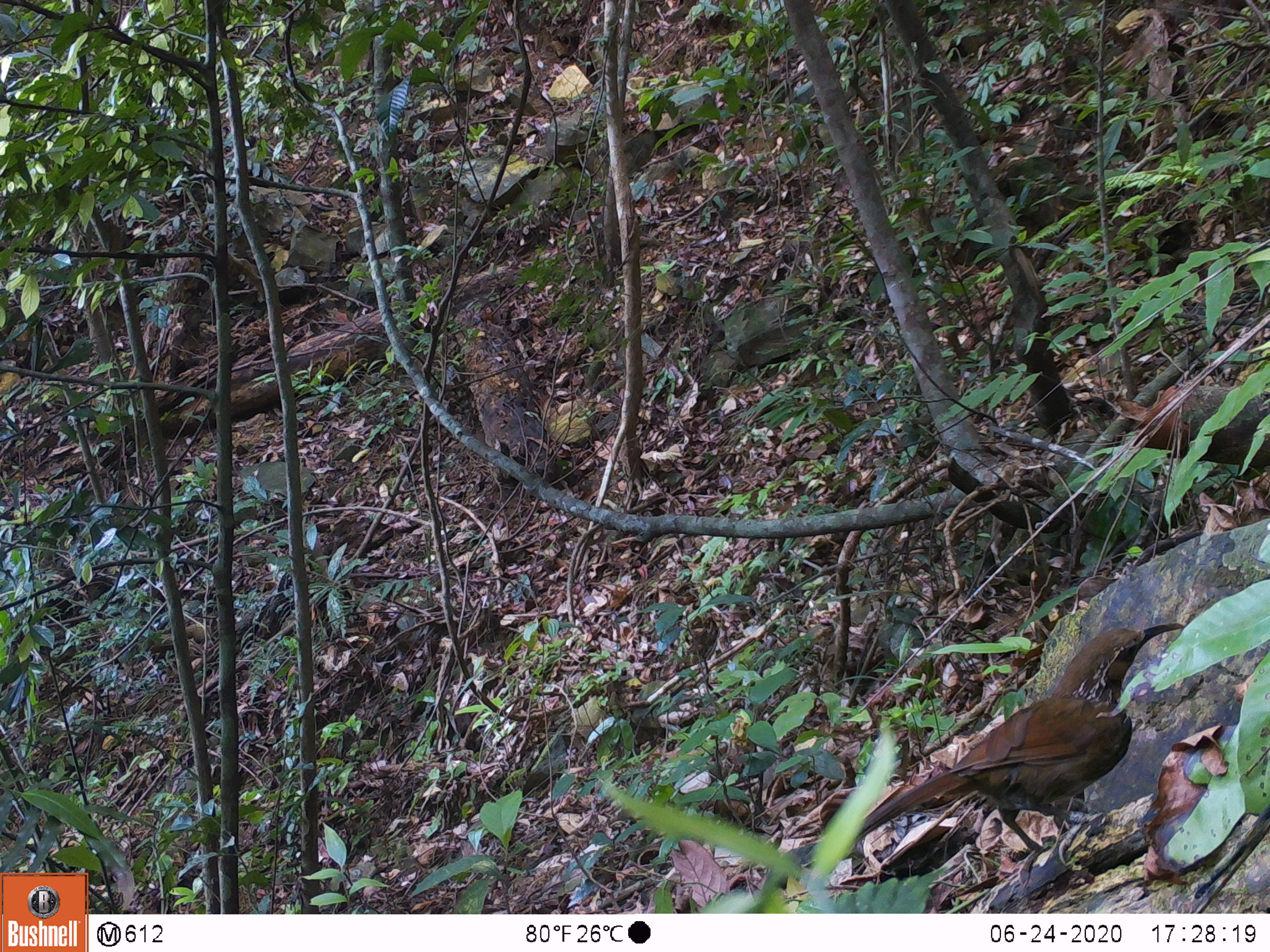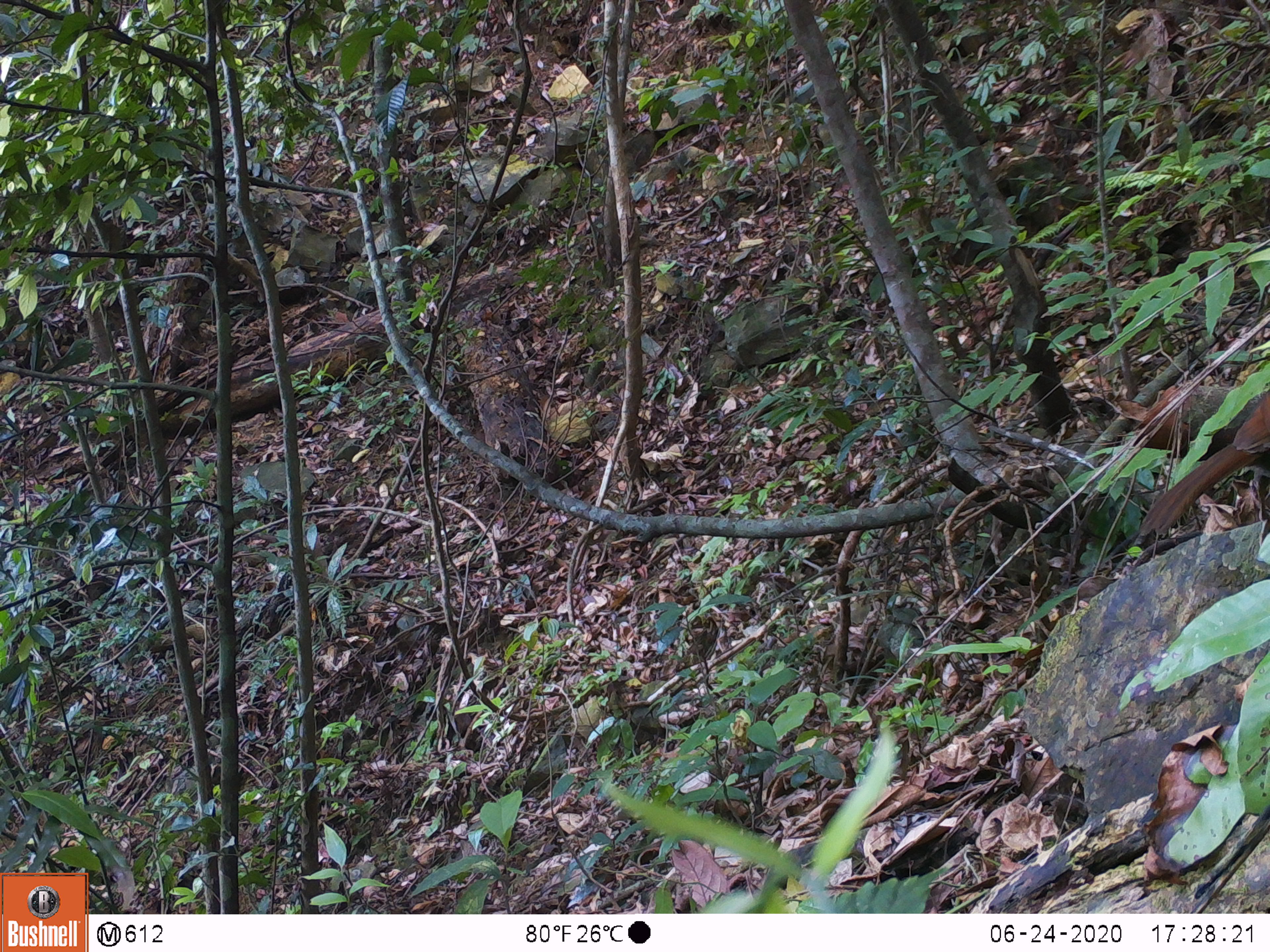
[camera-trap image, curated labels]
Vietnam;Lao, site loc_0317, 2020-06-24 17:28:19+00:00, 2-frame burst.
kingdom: Animalia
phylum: Chordata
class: Aves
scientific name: Aves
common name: bird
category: unidentified bird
Unidentified bird (bird) (Aves). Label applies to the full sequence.